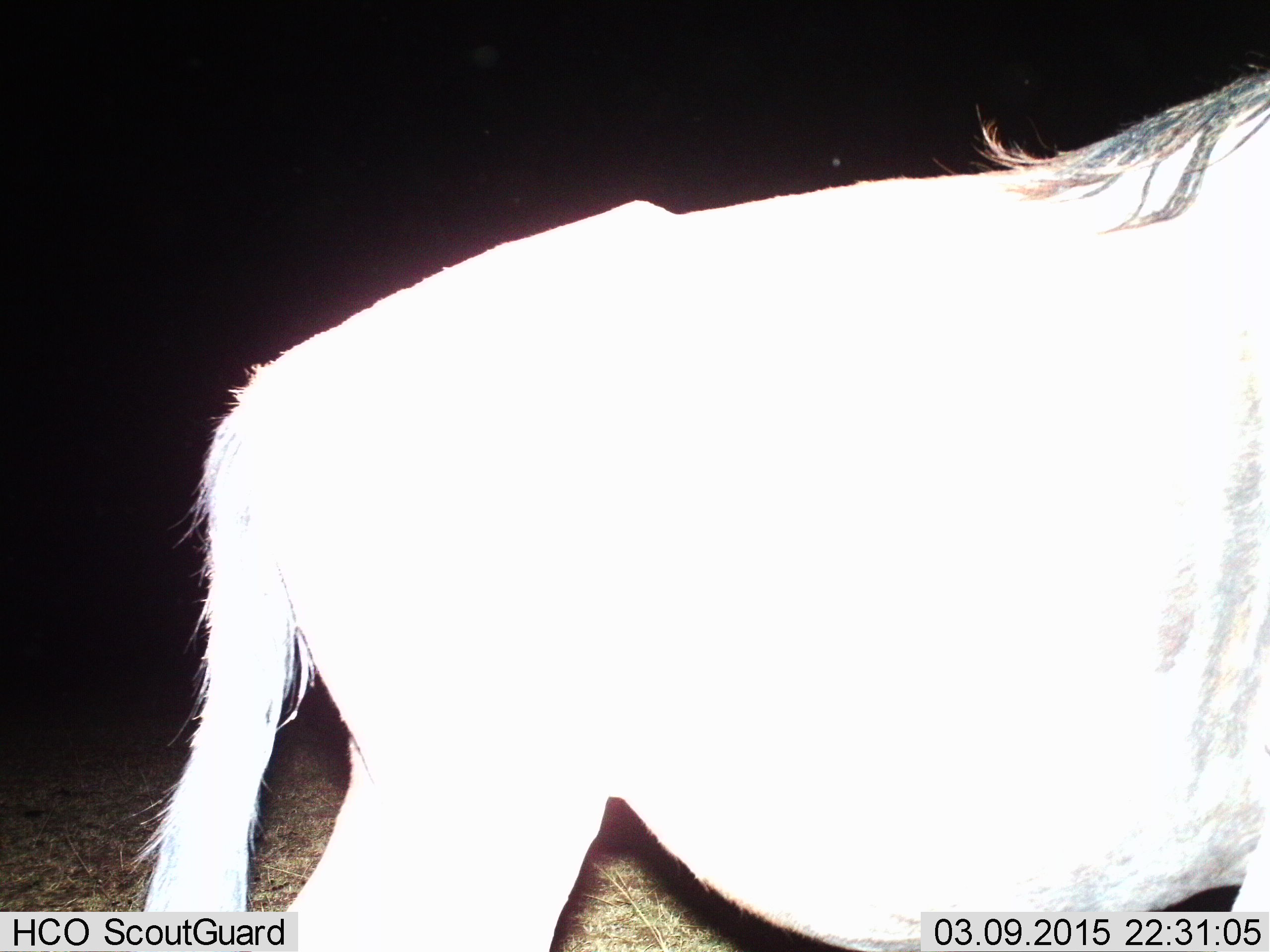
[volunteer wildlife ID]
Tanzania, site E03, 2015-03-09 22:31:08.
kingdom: Animalia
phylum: Chordata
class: Mammalia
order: Artiodactyla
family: Bovidae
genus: Connochaetes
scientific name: Connochaetes taurinus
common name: blue wildebeest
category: wildebeest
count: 1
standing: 70%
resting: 0%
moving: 30%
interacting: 0%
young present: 0%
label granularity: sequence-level